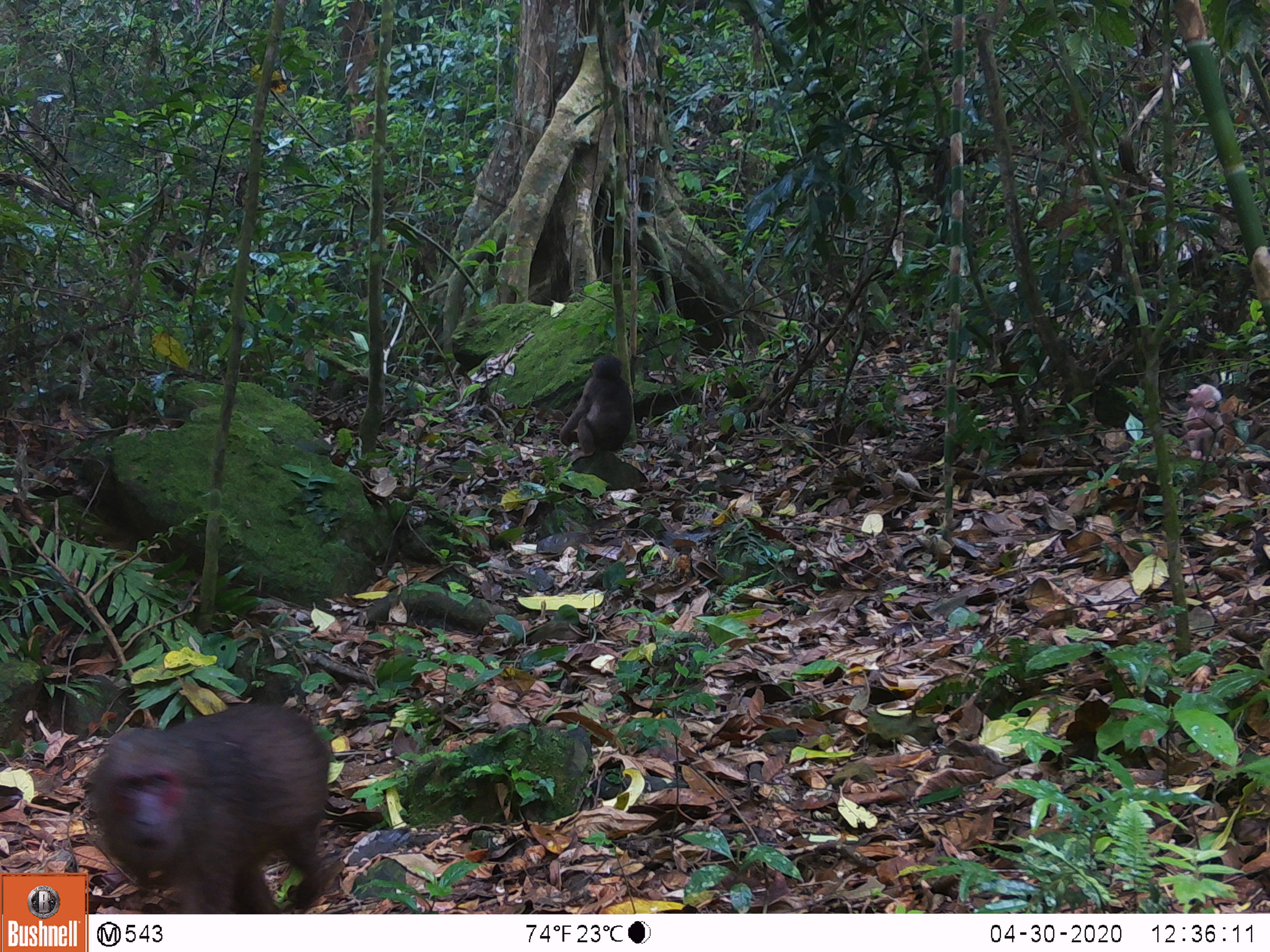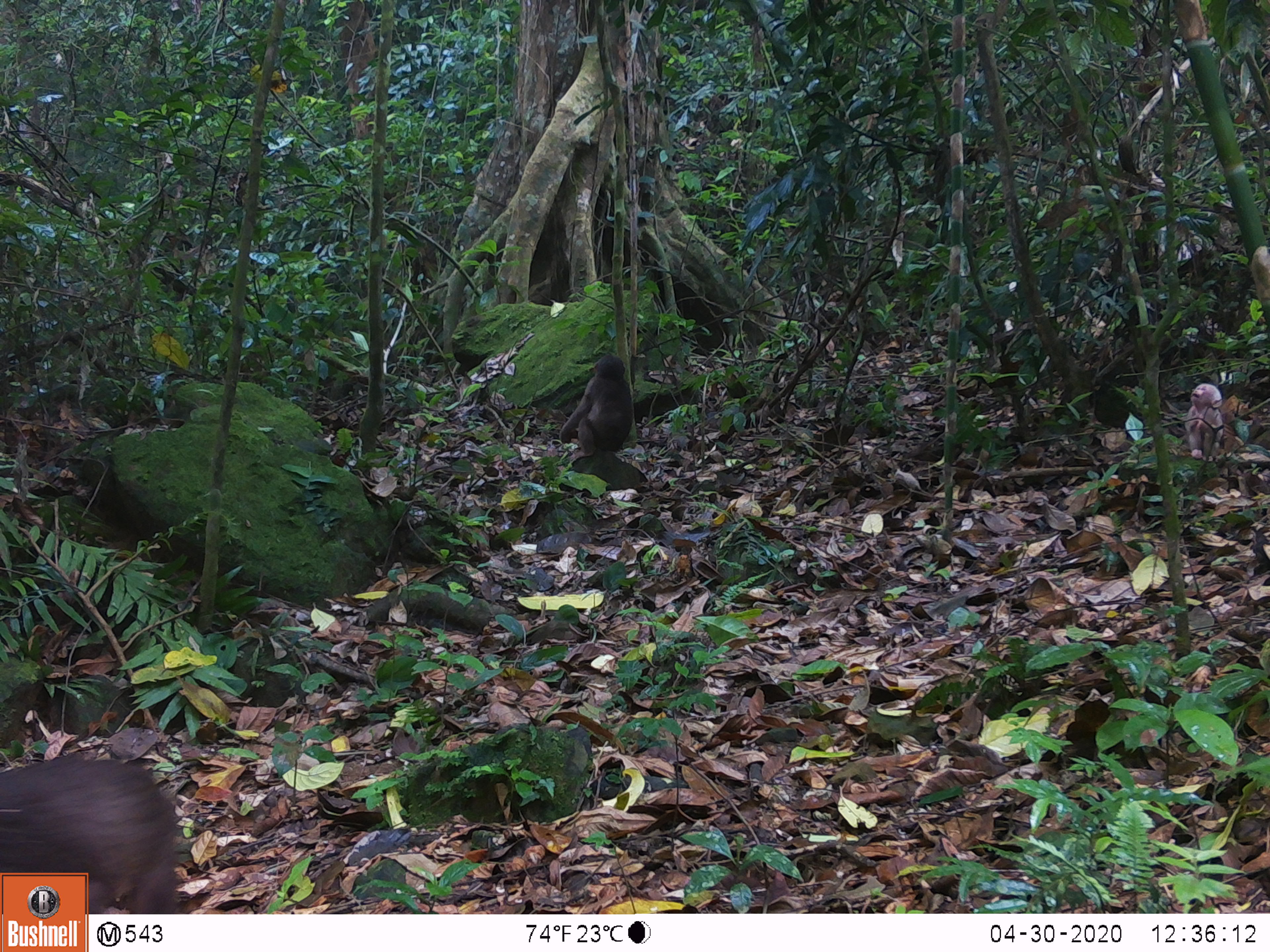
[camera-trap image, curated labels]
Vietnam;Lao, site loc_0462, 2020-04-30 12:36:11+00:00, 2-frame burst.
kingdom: Animalia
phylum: Chordata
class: Mammalia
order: Primates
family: Cercopithecidae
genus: Macaca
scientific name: Macaca arctoides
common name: stump-tailed macaque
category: stump tailed macaque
Stump tailed macaque (stump-tailed macaque) (Macaca arctoides). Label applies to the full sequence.